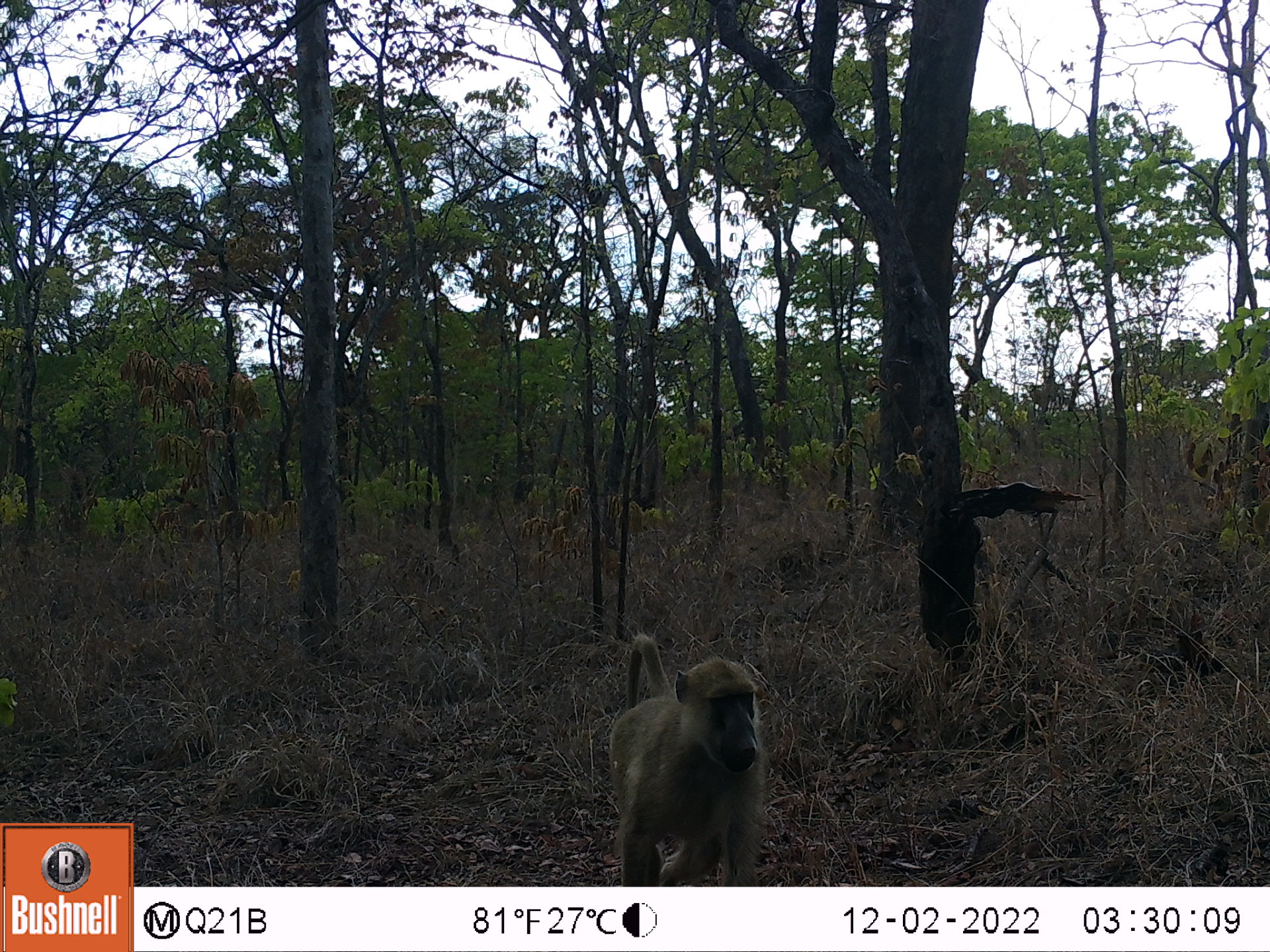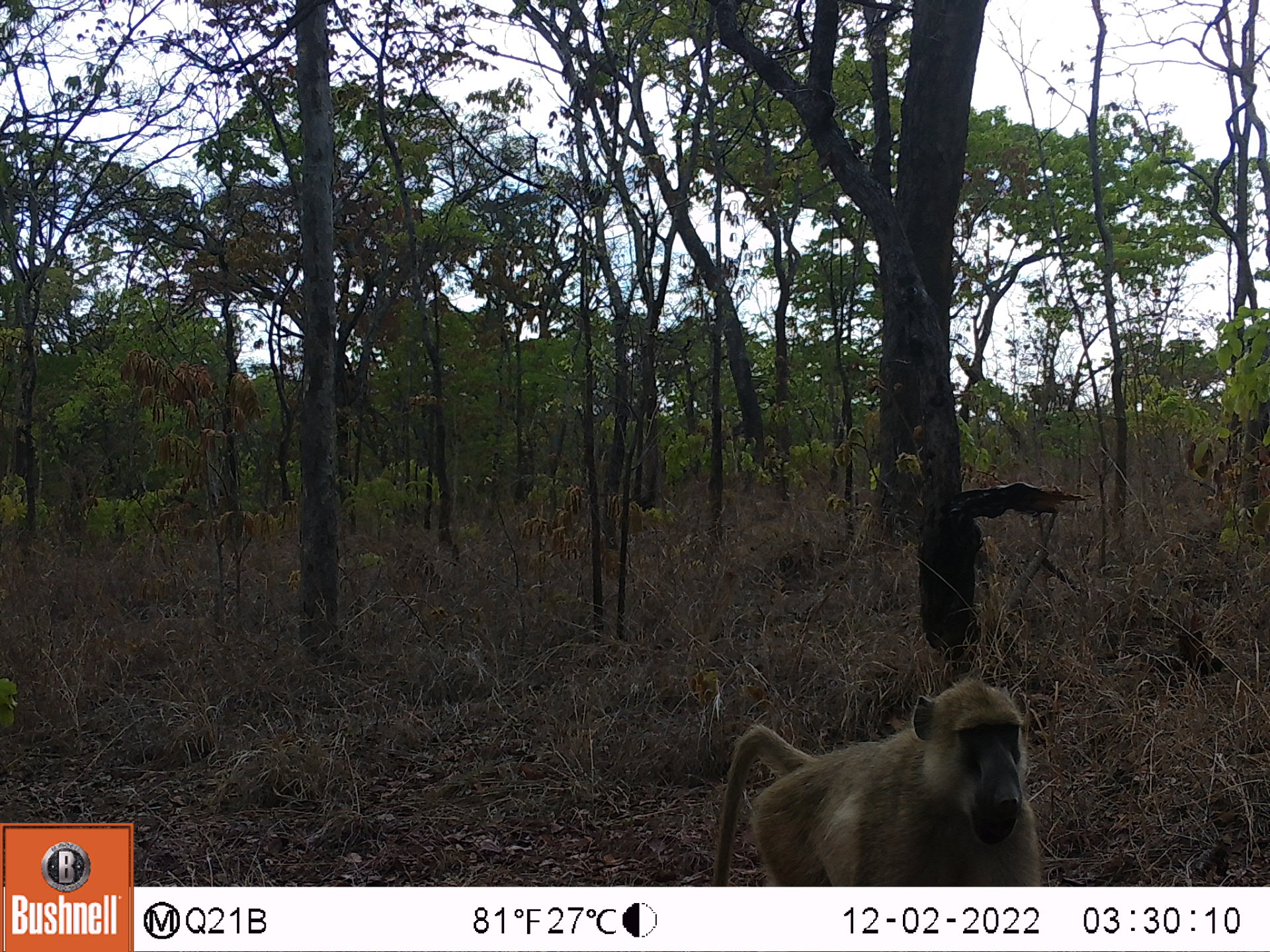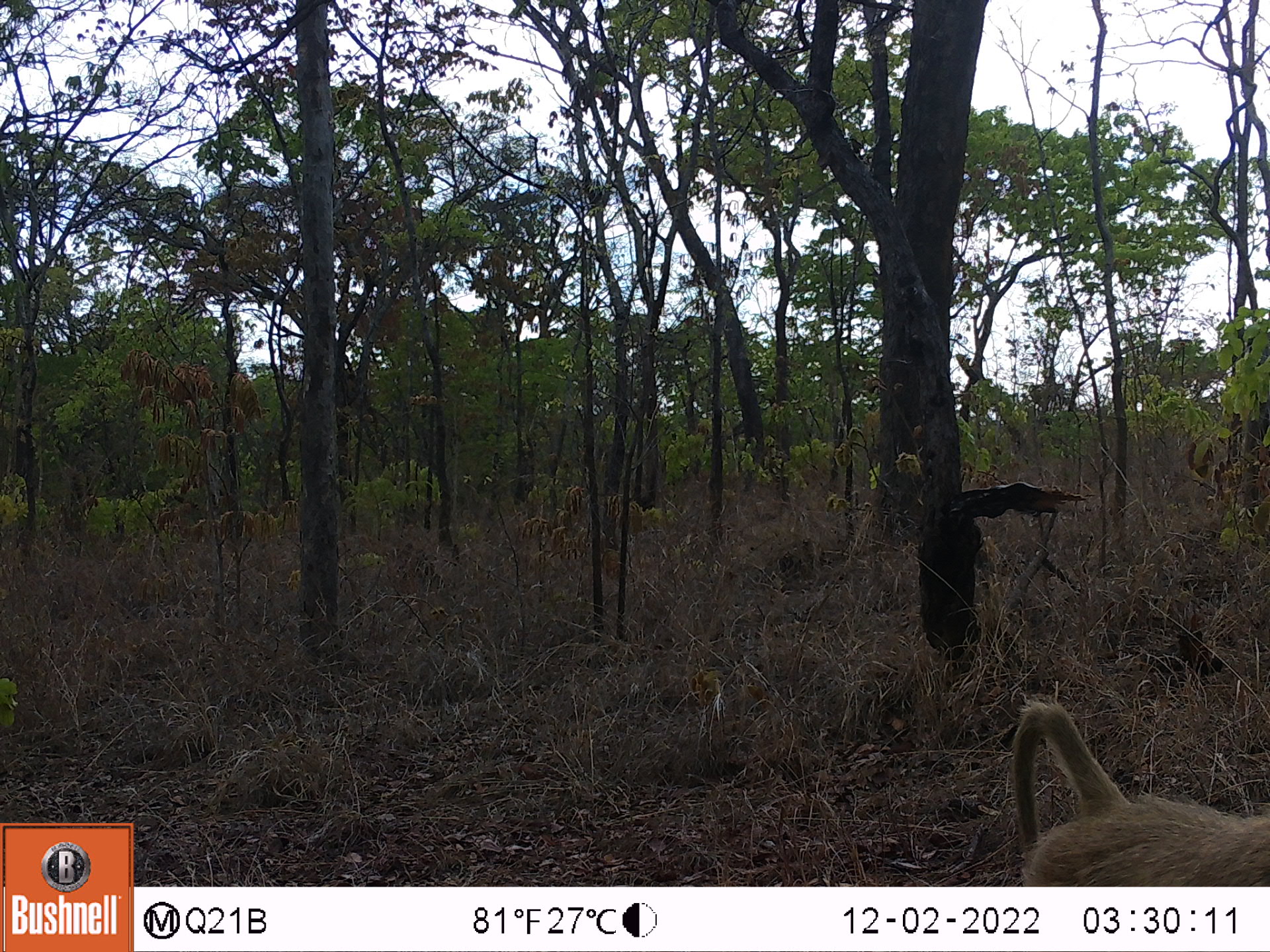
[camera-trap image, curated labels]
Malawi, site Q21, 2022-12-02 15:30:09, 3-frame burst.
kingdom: Animalia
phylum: Chordata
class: Mammalia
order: Primates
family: Cercopithecidae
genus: Papio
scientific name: Papio cynocephalus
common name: yellow baboon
Yellow baboon (Papio cynocephalus), count 1.